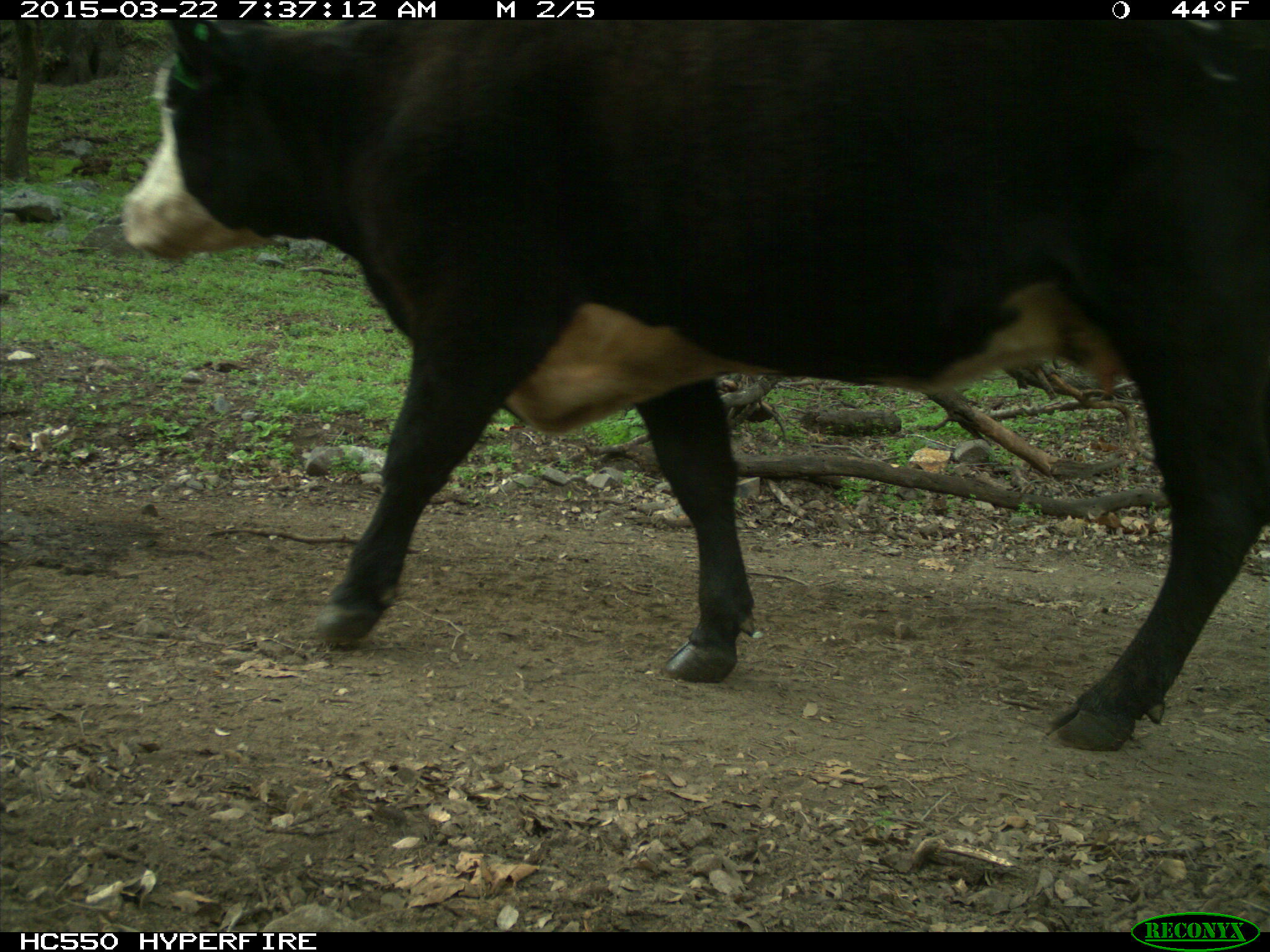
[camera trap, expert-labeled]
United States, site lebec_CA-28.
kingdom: Animalia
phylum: Chordata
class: Mammalia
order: Artiodactyla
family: Bovidae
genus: Bos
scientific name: Bos taurus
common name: domestic cow